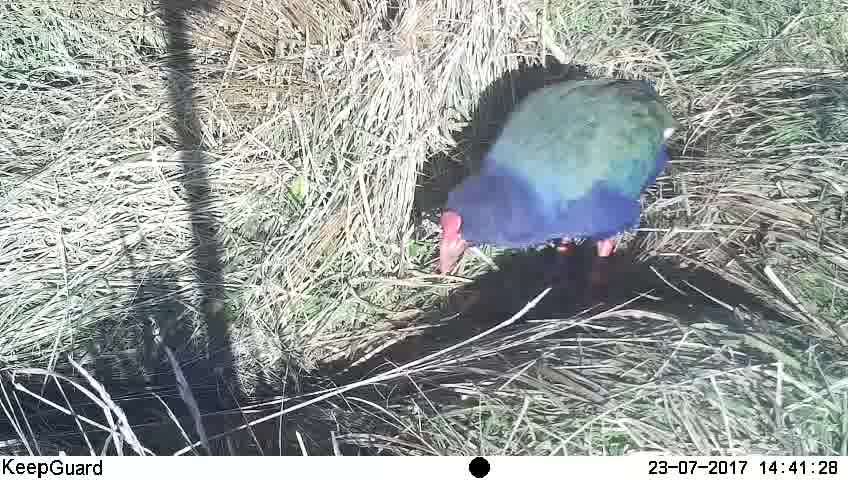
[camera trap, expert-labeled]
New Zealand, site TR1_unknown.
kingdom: Animalia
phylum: Chordata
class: Aves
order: Gruiformes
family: Rallidae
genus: Porphyrio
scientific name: Porphyrio mantelli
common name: takahe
Takahe (Porphyrio mantelli).